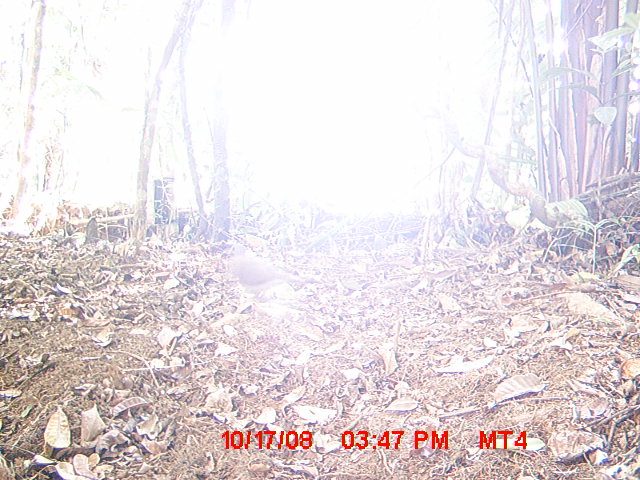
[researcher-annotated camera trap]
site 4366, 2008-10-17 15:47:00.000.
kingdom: Animalia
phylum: Chordata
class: Aves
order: Columbiformes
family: Columbidae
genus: Streptopelia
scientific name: Streptopelia picturata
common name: madagascar turtle-dove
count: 1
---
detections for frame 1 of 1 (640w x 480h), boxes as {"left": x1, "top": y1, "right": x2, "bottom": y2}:
streptopelia picturata: {"left": 227, "top": 240, "right": 301, "bottom": 293}